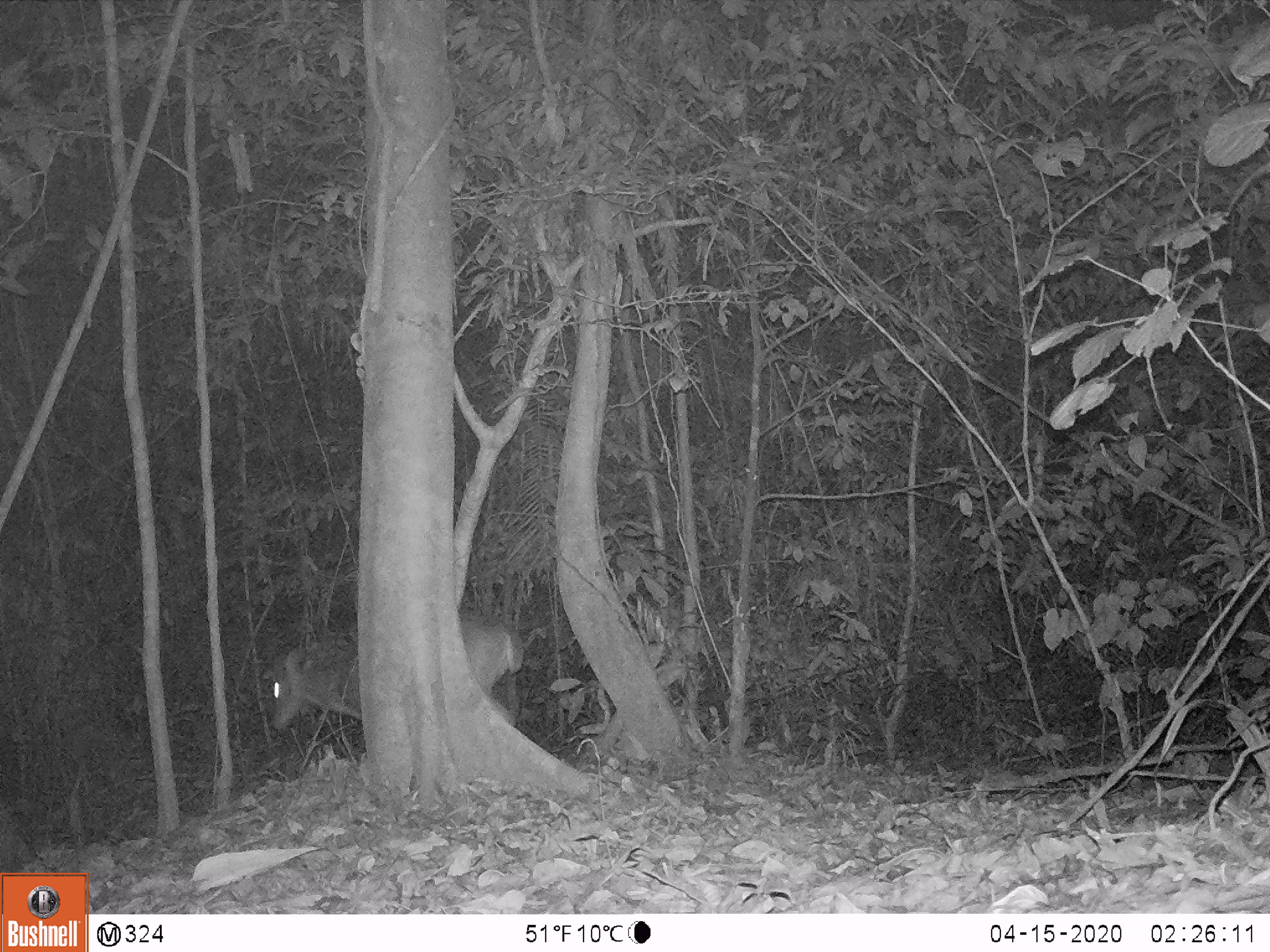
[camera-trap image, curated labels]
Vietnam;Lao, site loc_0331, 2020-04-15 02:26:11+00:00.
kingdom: Animalia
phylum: Chordata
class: Mammalia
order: Artiodactyla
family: Cervidae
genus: Muntiacus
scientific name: Muntiacus vuquangensis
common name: large-antlered muntjac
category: large antlered muntjac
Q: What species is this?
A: Large antlered muntjac (large-antlered muntjac) (Muntiacus vuquangensis).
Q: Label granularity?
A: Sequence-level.